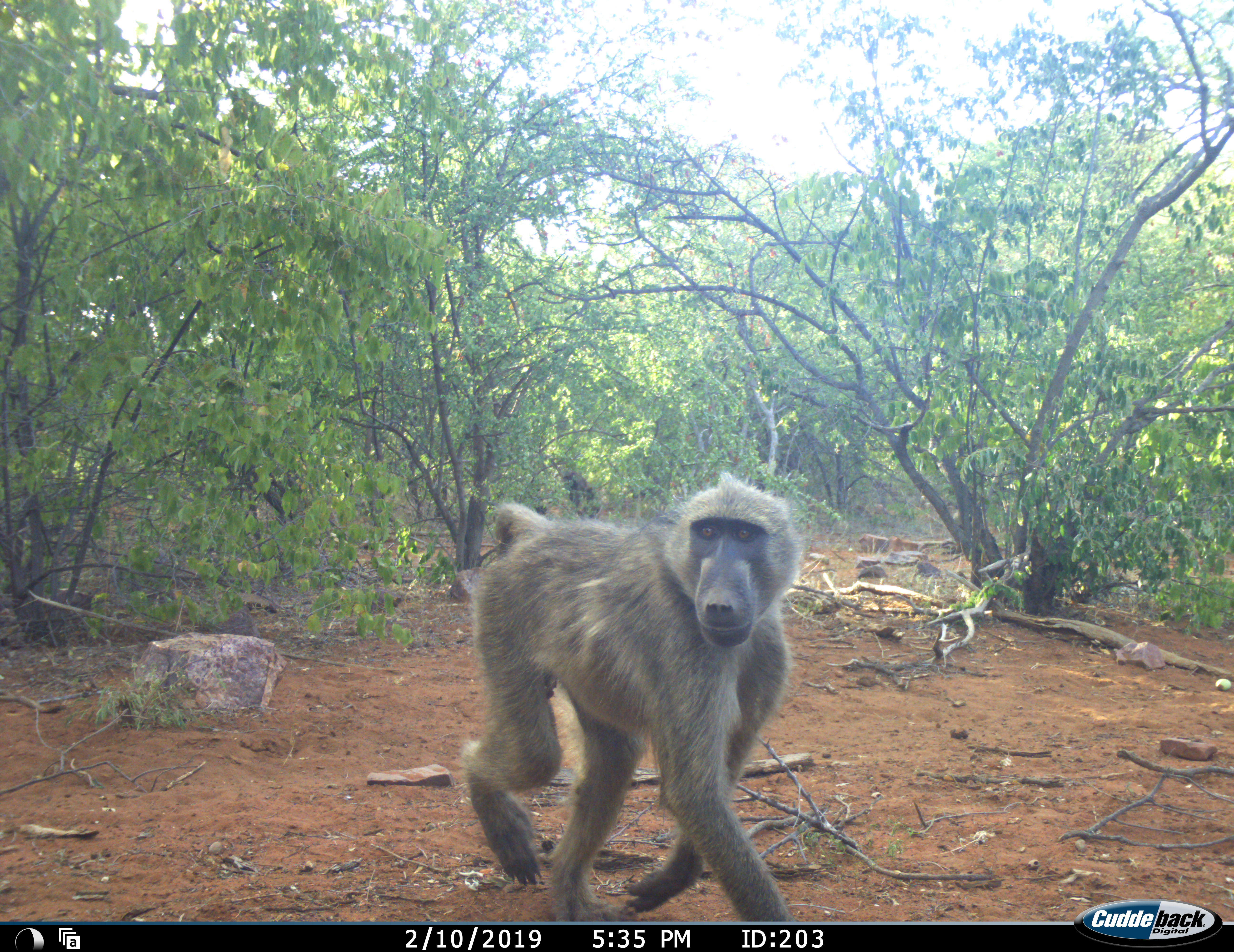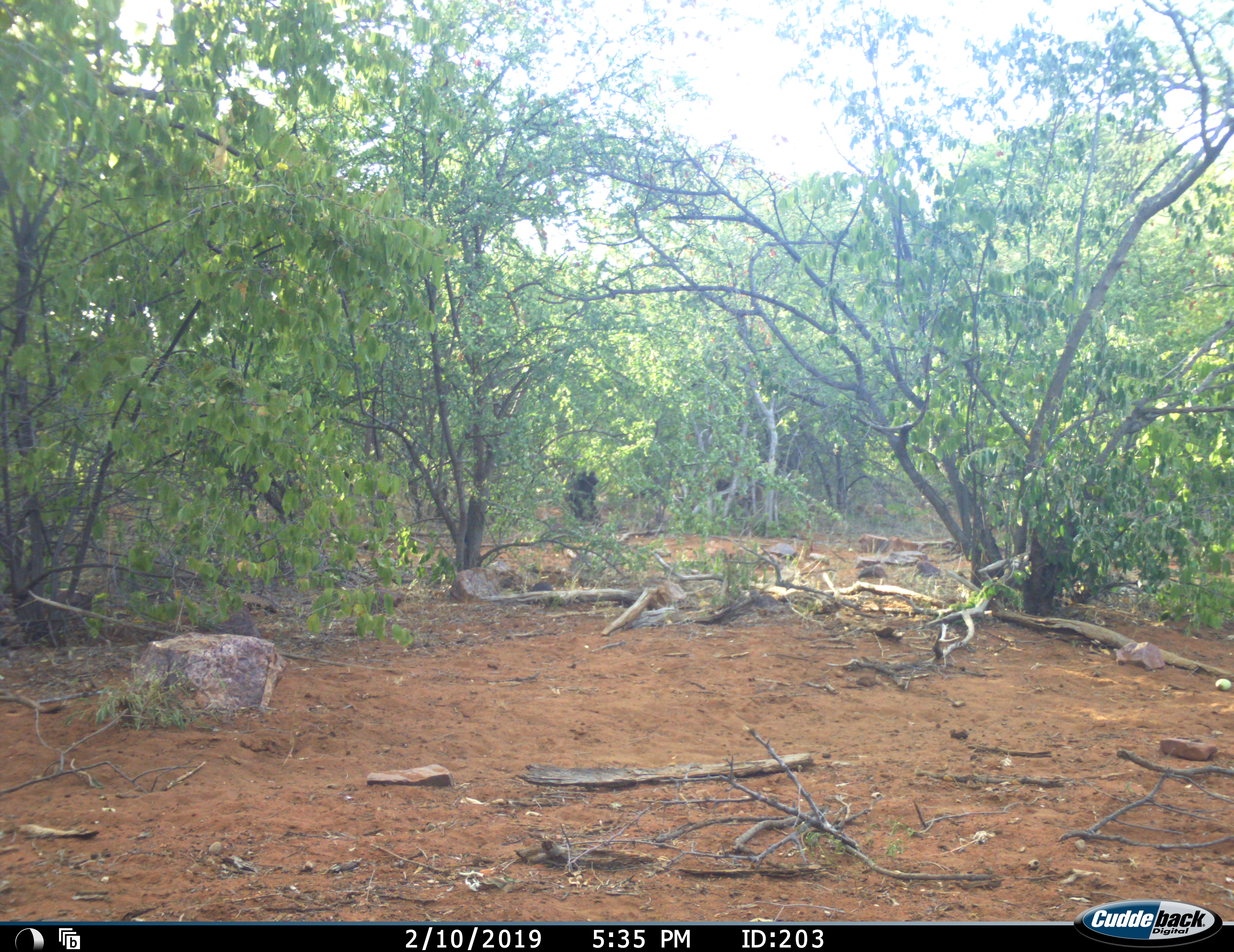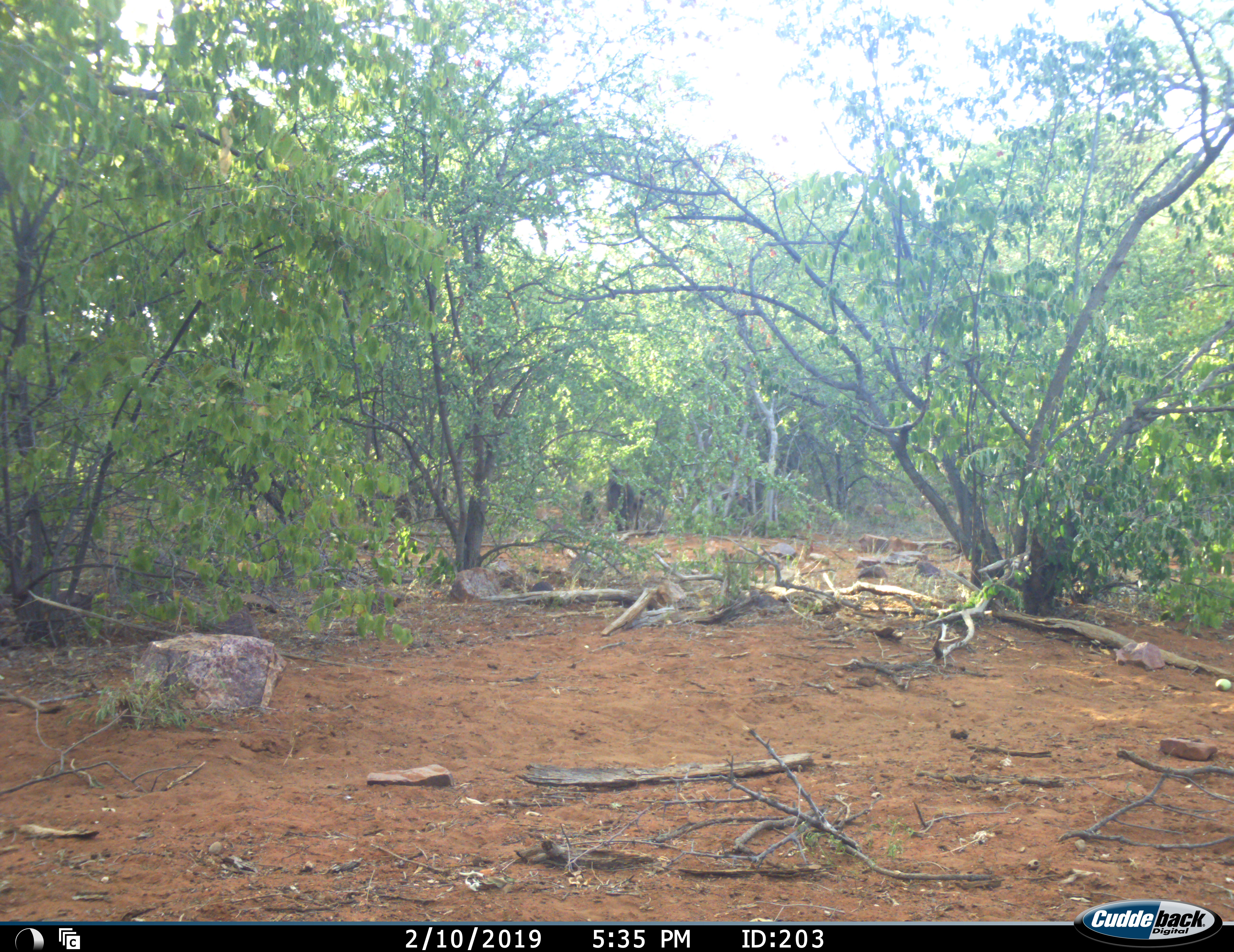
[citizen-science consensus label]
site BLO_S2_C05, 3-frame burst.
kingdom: Animalia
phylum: Chordata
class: Mammalia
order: Primates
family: Cercopithecidae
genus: Papio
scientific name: Papio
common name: baboon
Baboon (Papio), count 3. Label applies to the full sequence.